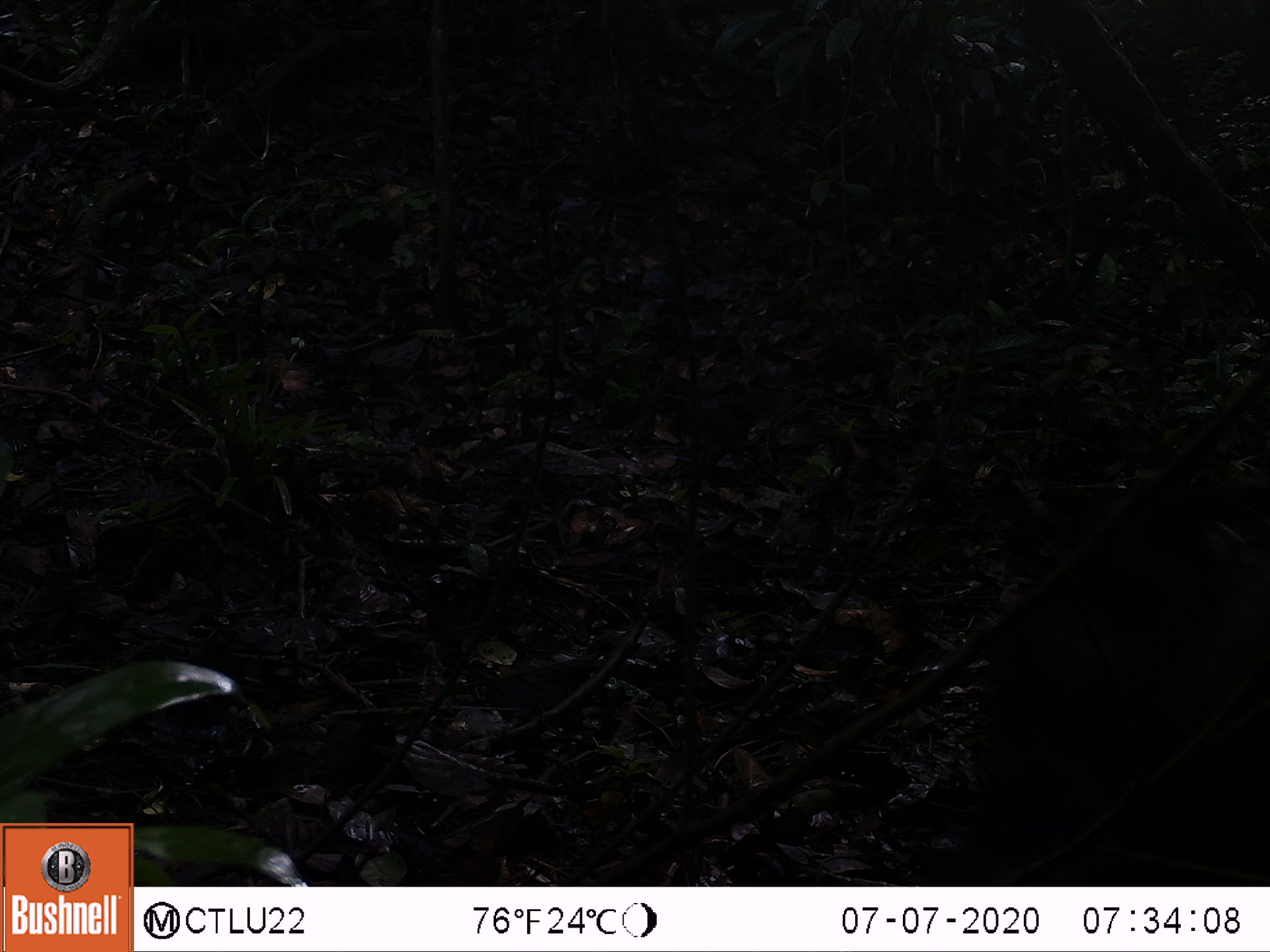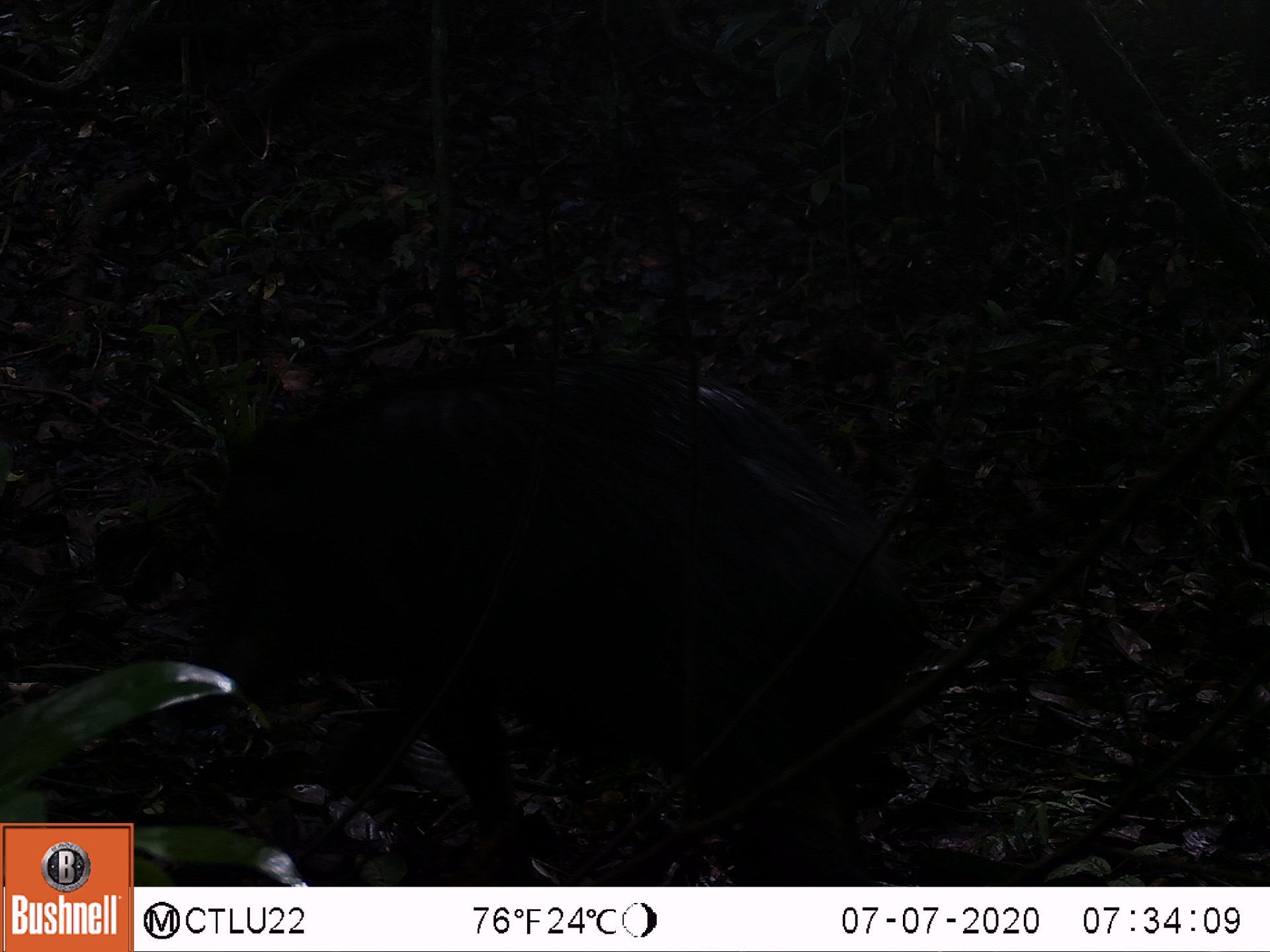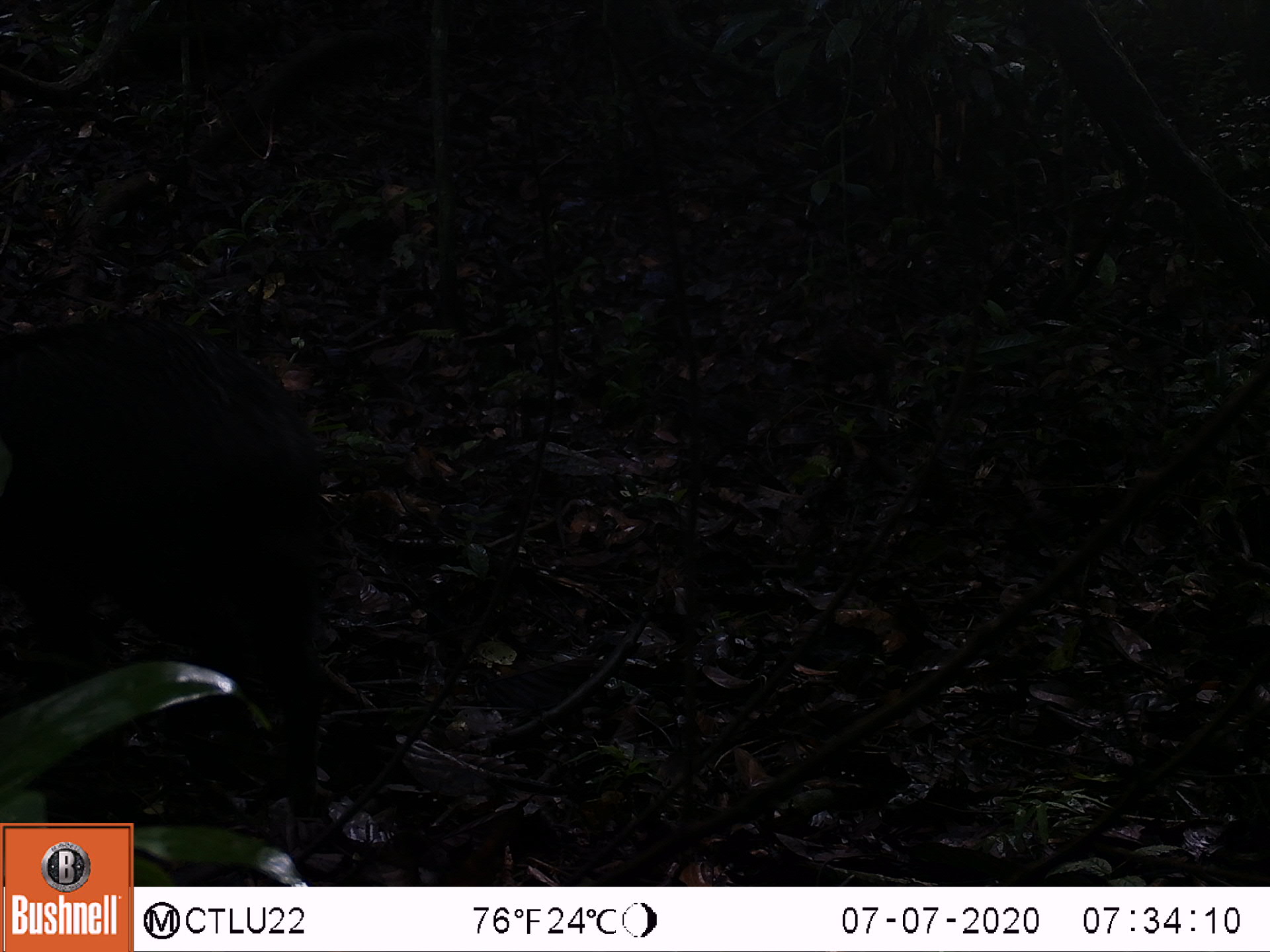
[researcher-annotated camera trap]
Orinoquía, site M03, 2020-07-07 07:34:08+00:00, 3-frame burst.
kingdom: Animalia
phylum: Chordata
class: Mammalia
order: Artiodactyla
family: Tayassuidae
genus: Pecari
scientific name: Pecari tajacu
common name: collared peccary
Collared peccary (Pecari tajacu).